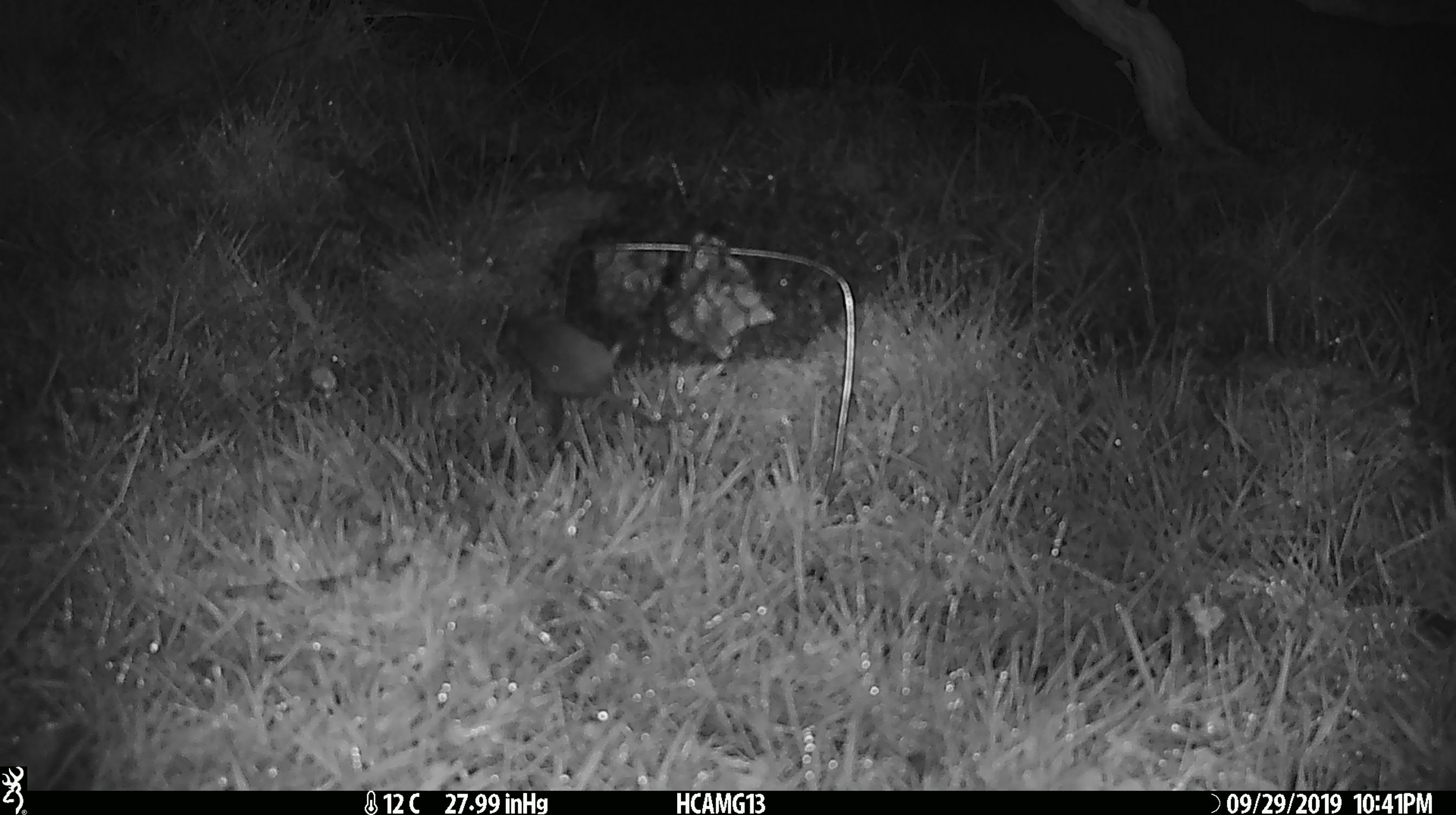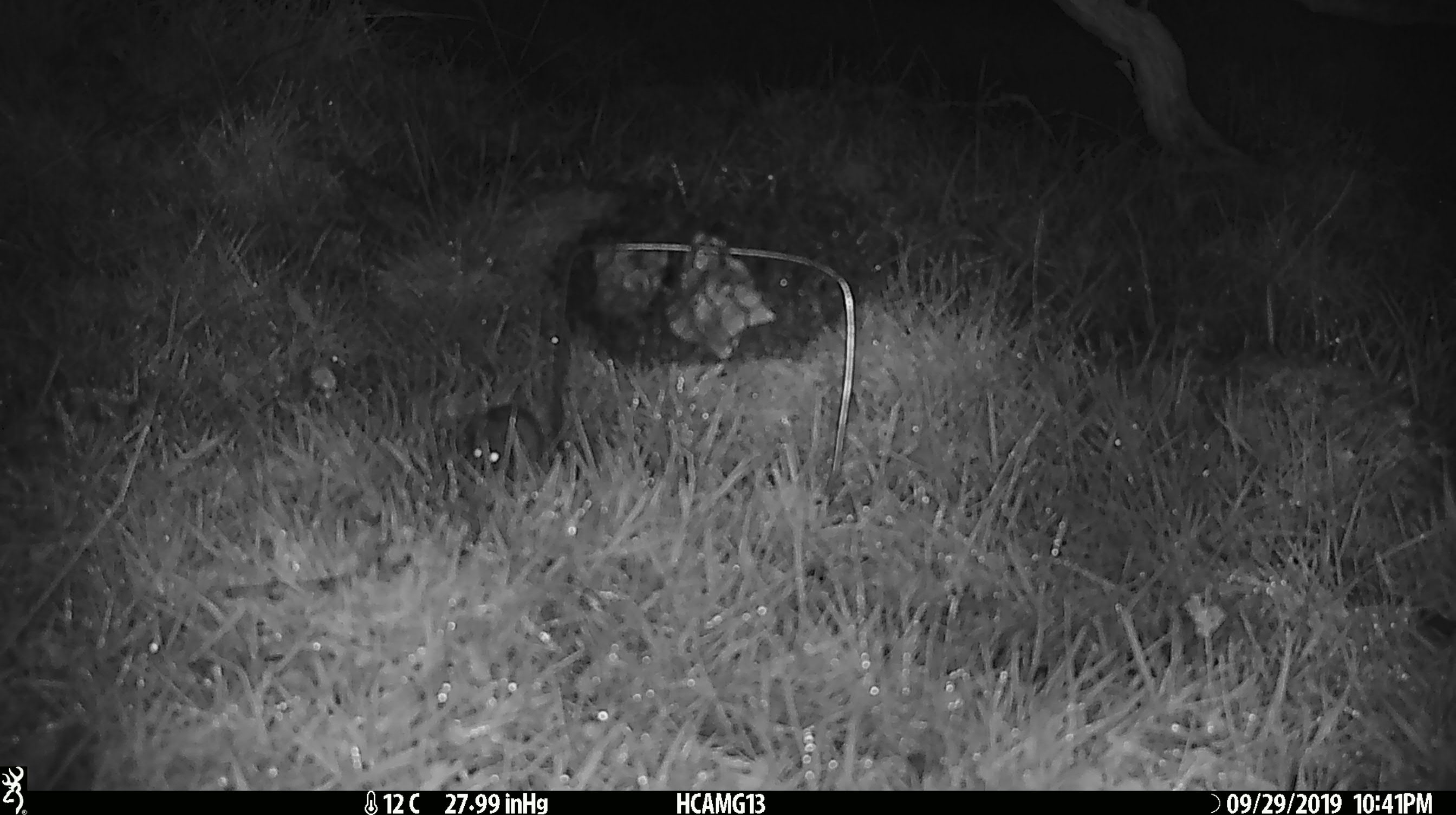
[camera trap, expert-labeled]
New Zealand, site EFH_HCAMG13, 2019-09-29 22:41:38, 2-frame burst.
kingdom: Animalia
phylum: Chordata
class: Mammalia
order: Rodentia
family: Muridae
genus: Mus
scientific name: Mus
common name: mouse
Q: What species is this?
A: Mouse (Mus).